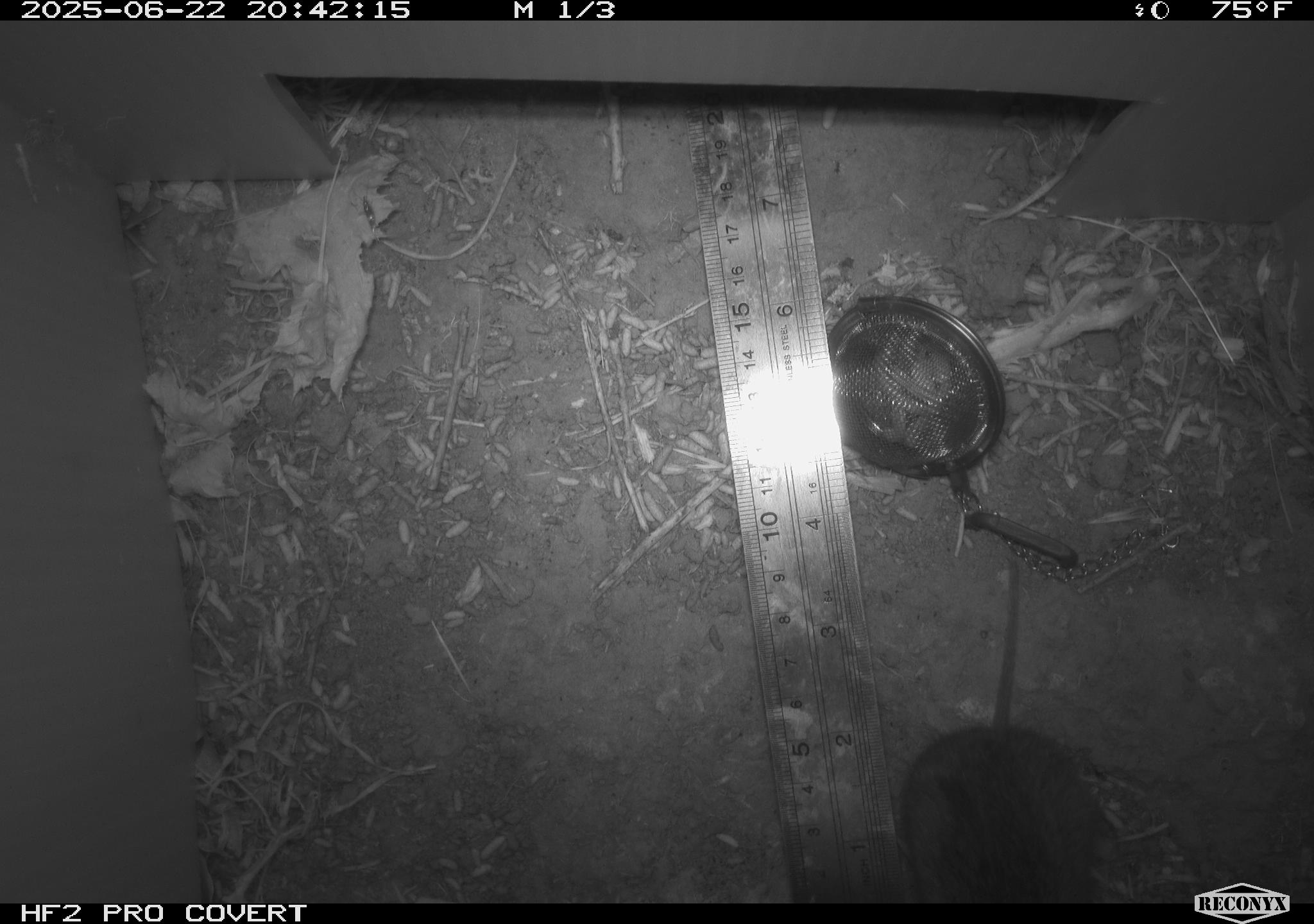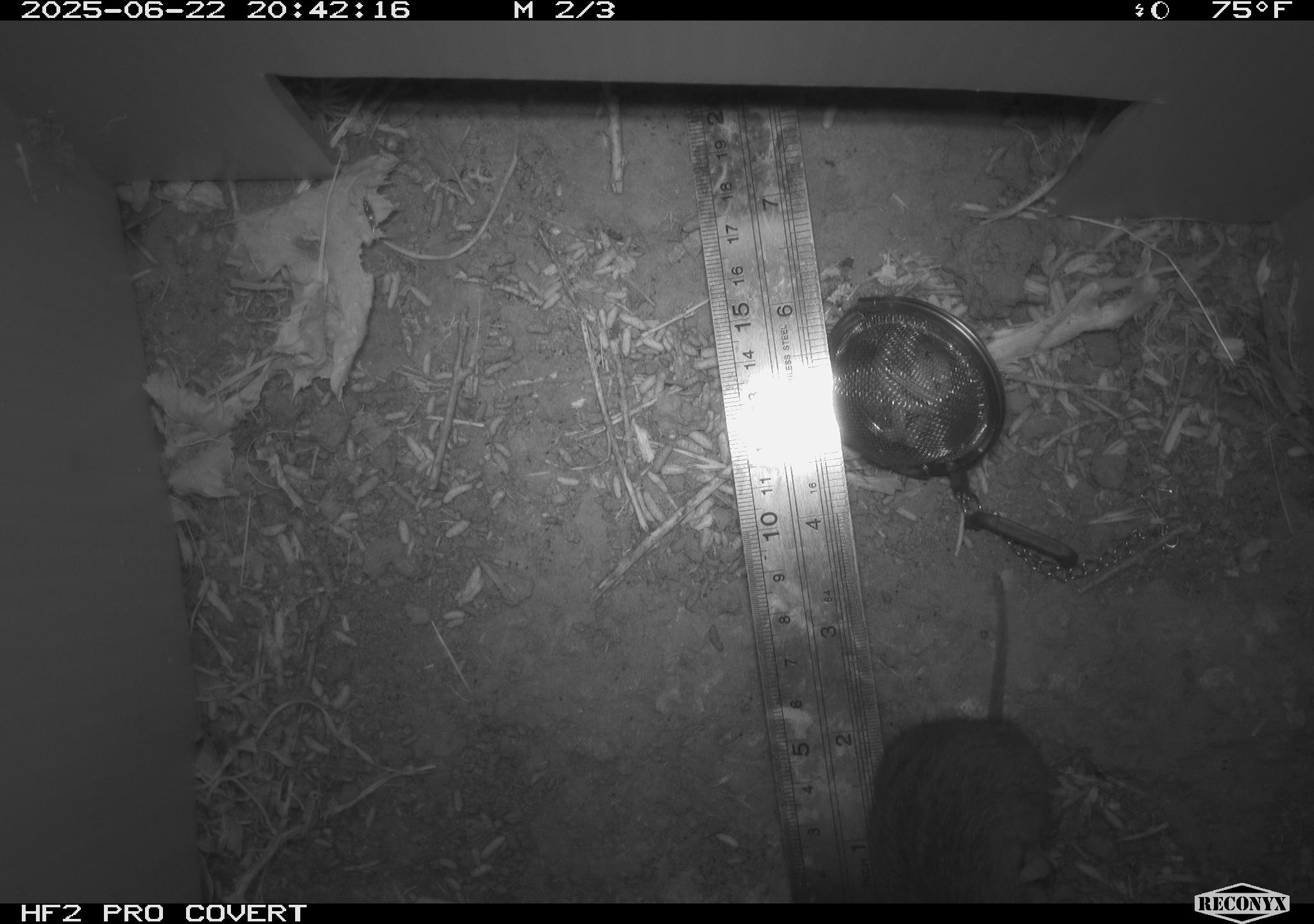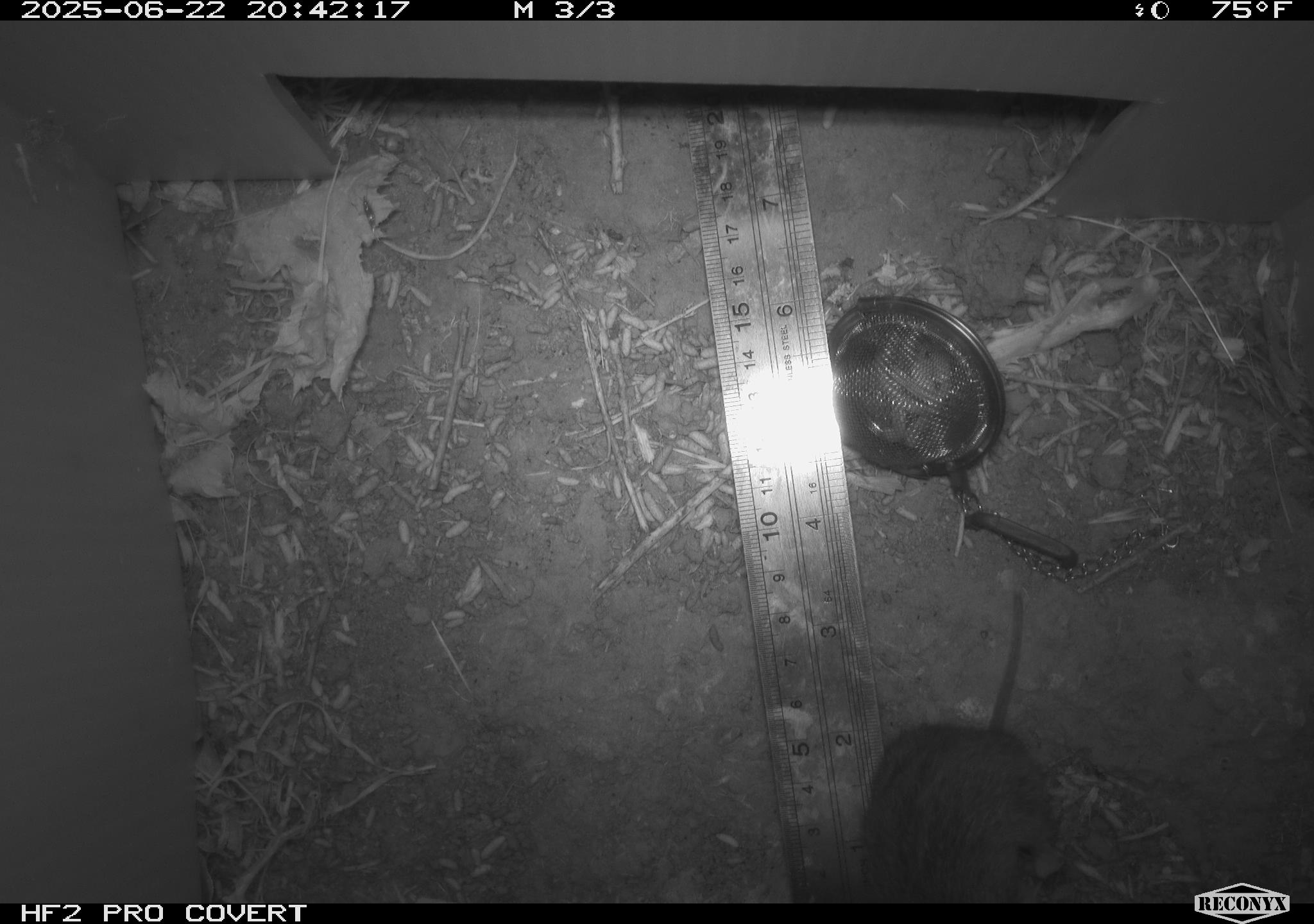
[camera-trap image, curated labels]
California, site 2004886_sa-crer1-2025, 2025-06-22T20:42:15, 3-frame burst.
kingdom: Animalia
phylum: Chordata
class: Mammalia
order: Rodentia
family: Cricetidae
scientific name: Arvicolinae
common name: voles, lemmings, and muskrats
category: arvicolinae subfamily